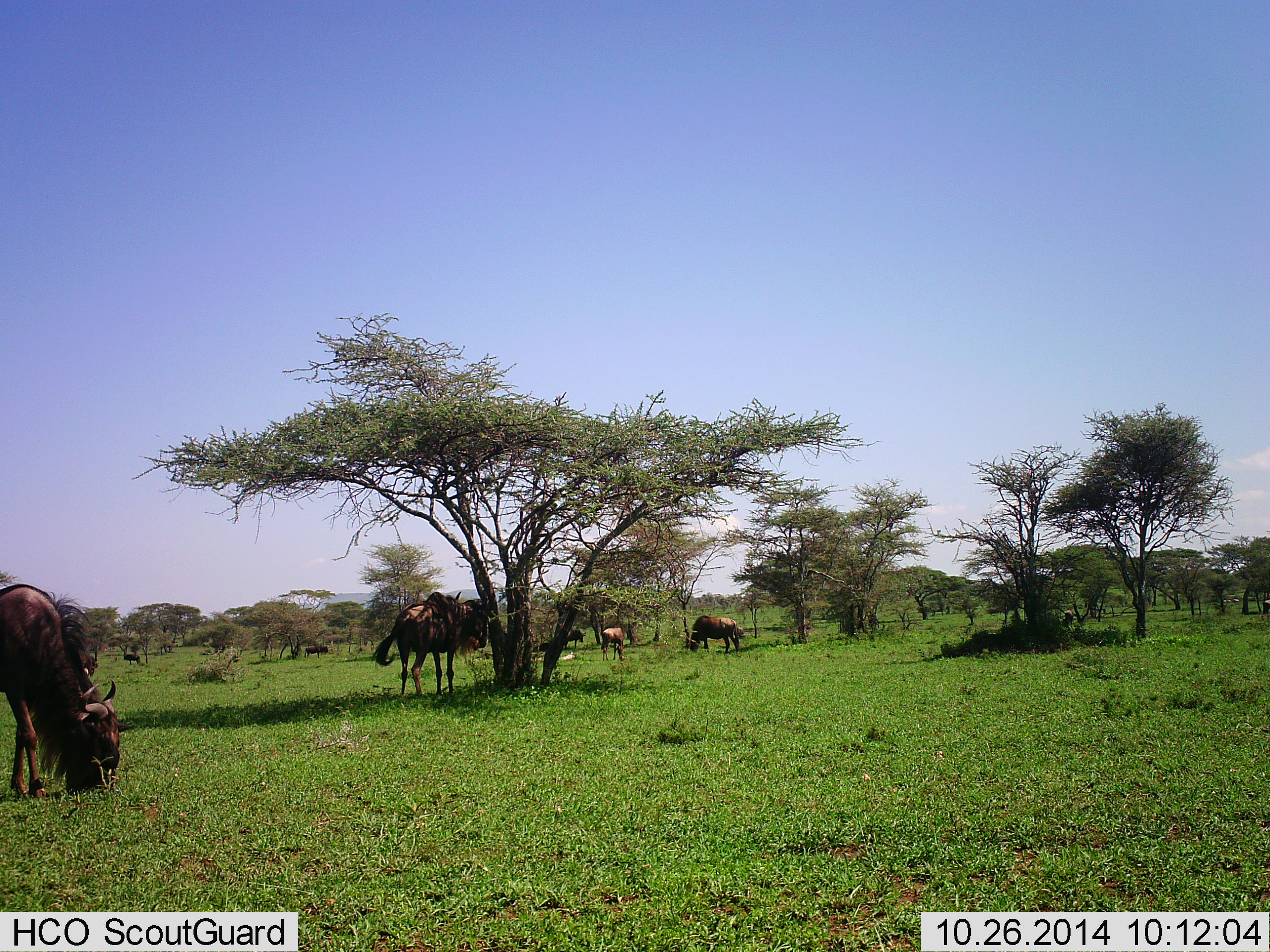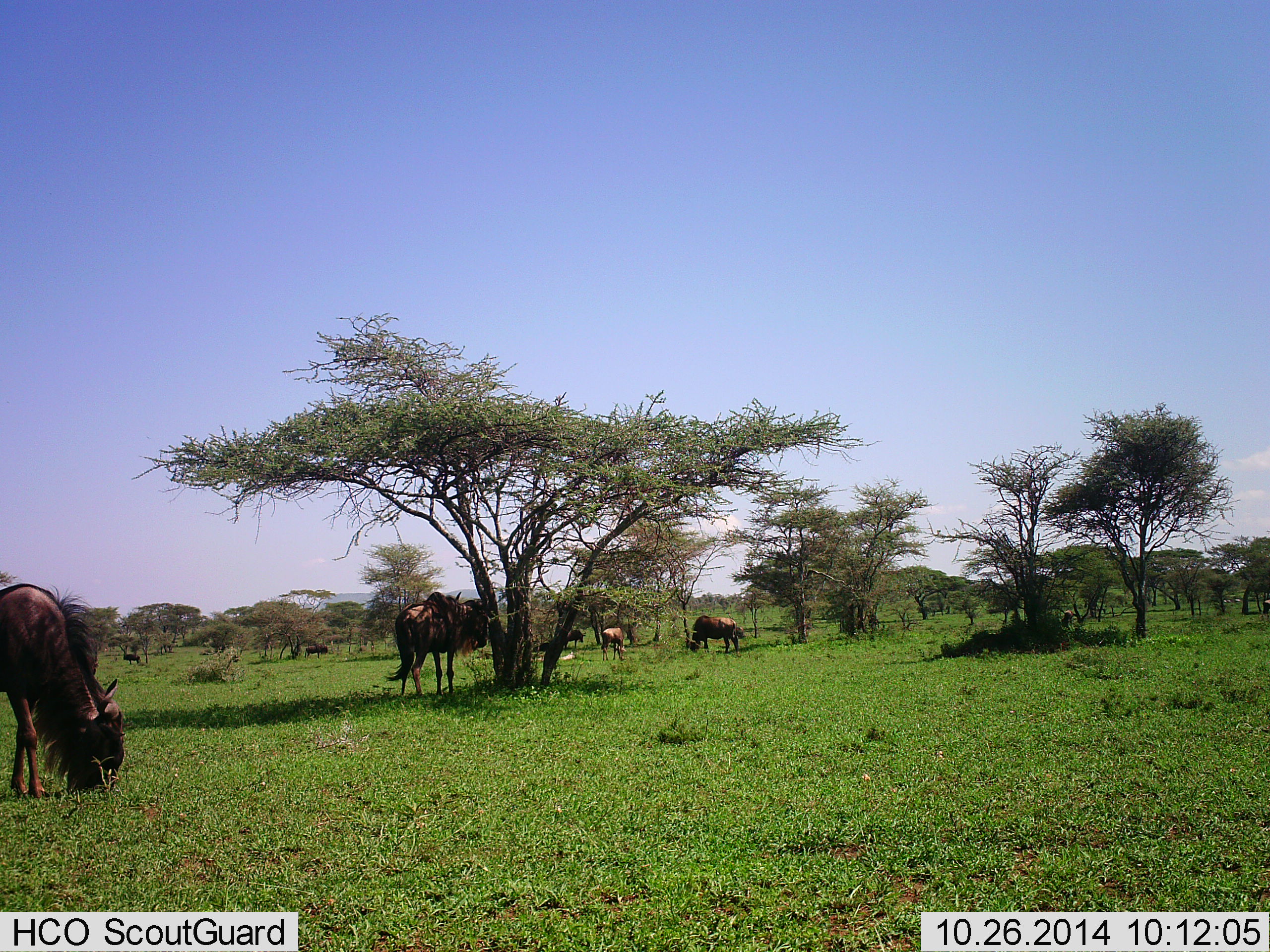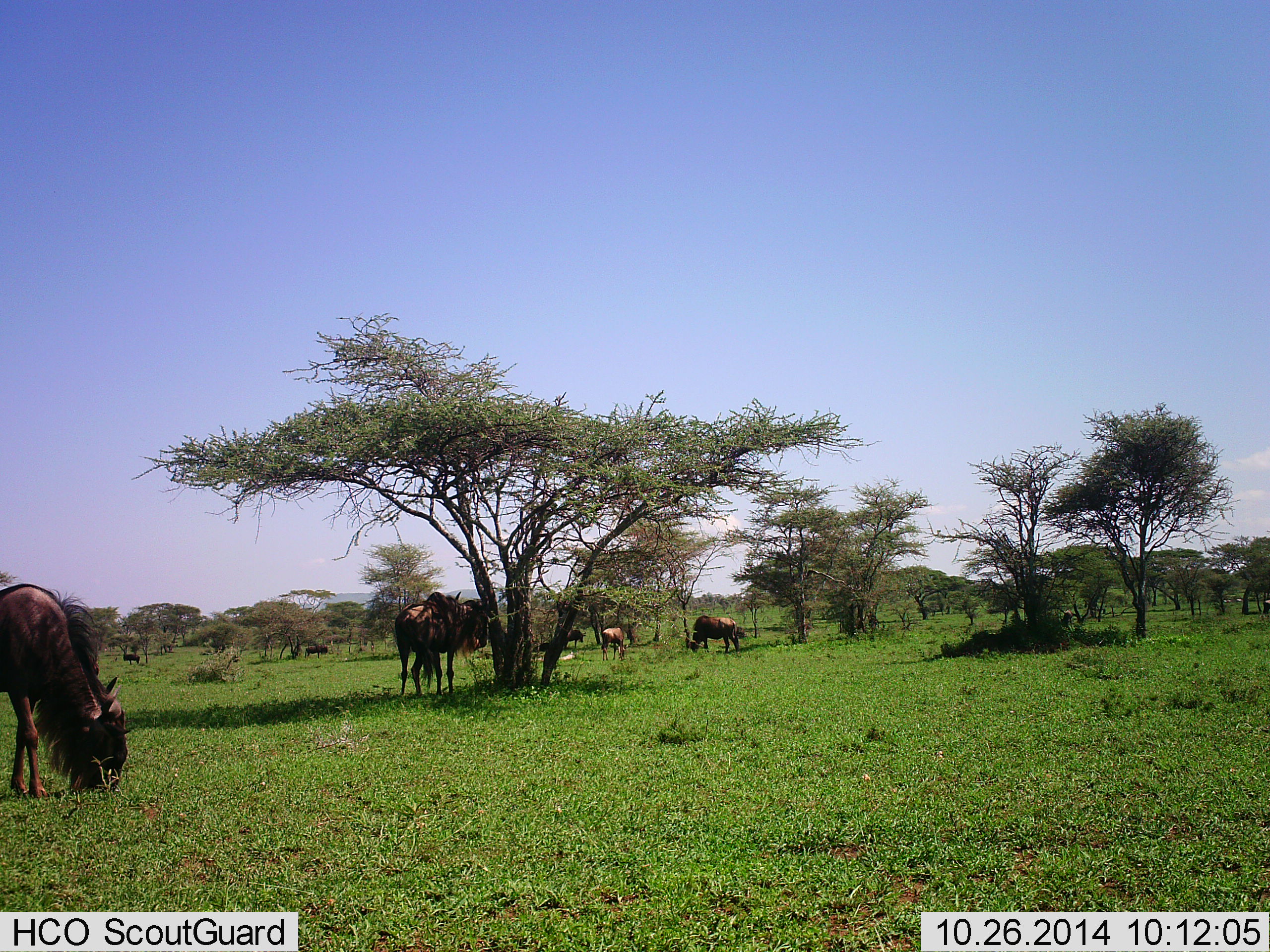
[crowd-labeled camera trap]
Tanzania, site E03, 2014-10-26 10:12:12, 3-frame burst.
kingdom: Animalia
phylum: Chordata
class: Mammalia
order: Artiodactyla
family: Bovidae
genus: Connochaetes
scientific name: Connochaetes taurinus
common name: blue wildebeest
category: wildebeest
Wildebeest (blue wildebeest) (Connochaetes taurinus), count 6. Behavior (volunteer vote fractions): standing 73%, resting 0%, moving 18%, interacting 0%. Young present (vote fraction): 0%. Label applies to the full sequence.